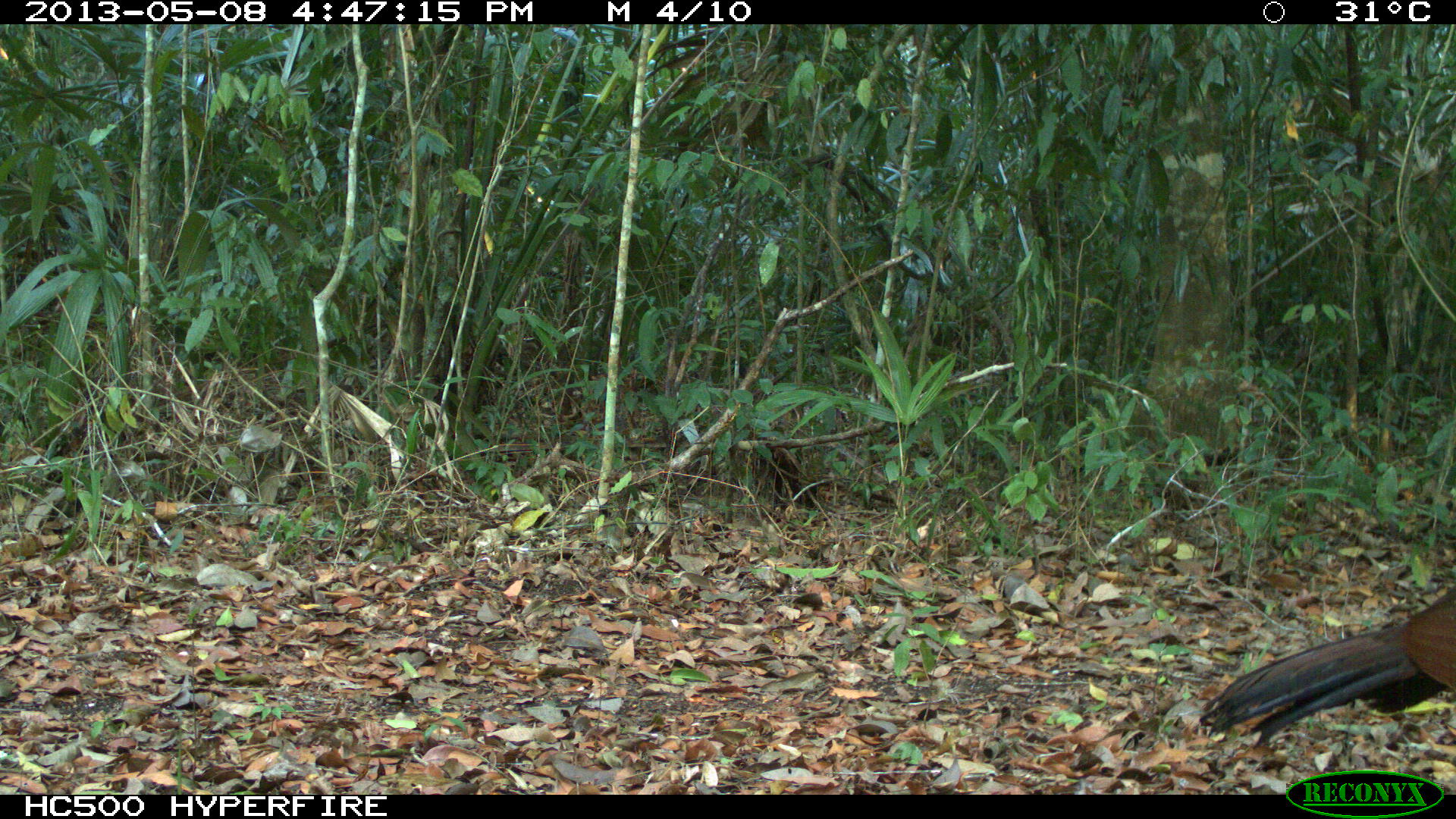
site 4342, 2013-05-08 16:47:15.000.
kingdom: Animalia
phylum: Chordata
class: Aves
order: Galliformes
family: Cracidae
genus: Crax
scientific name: Crax rubra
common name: great curassow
Crax rubra (great curassow), count 1, sex female.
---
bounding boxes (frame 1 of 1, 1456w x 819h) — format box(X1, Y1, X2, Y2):
crax rubra: box(1197, 579, 1456, 750)